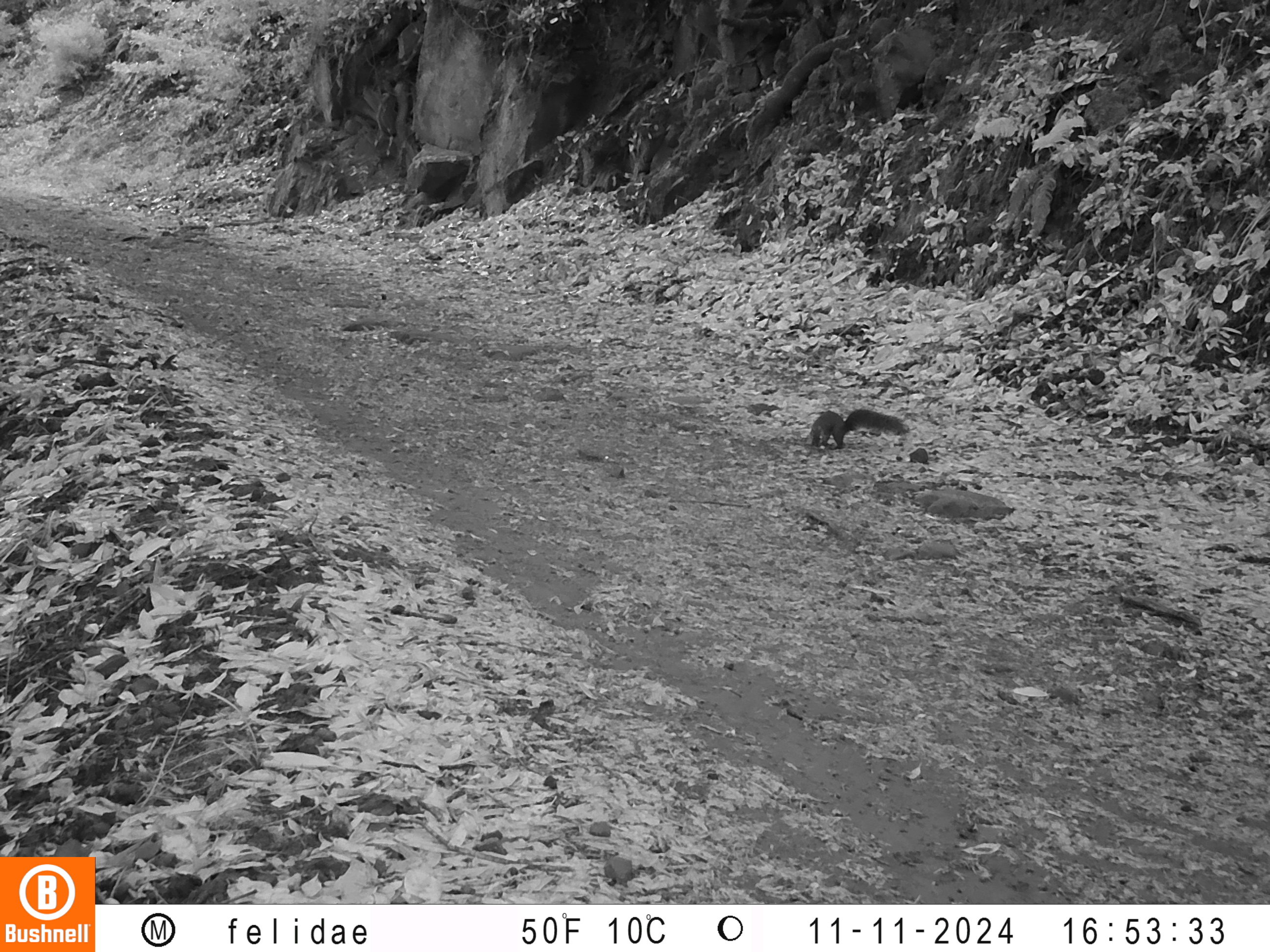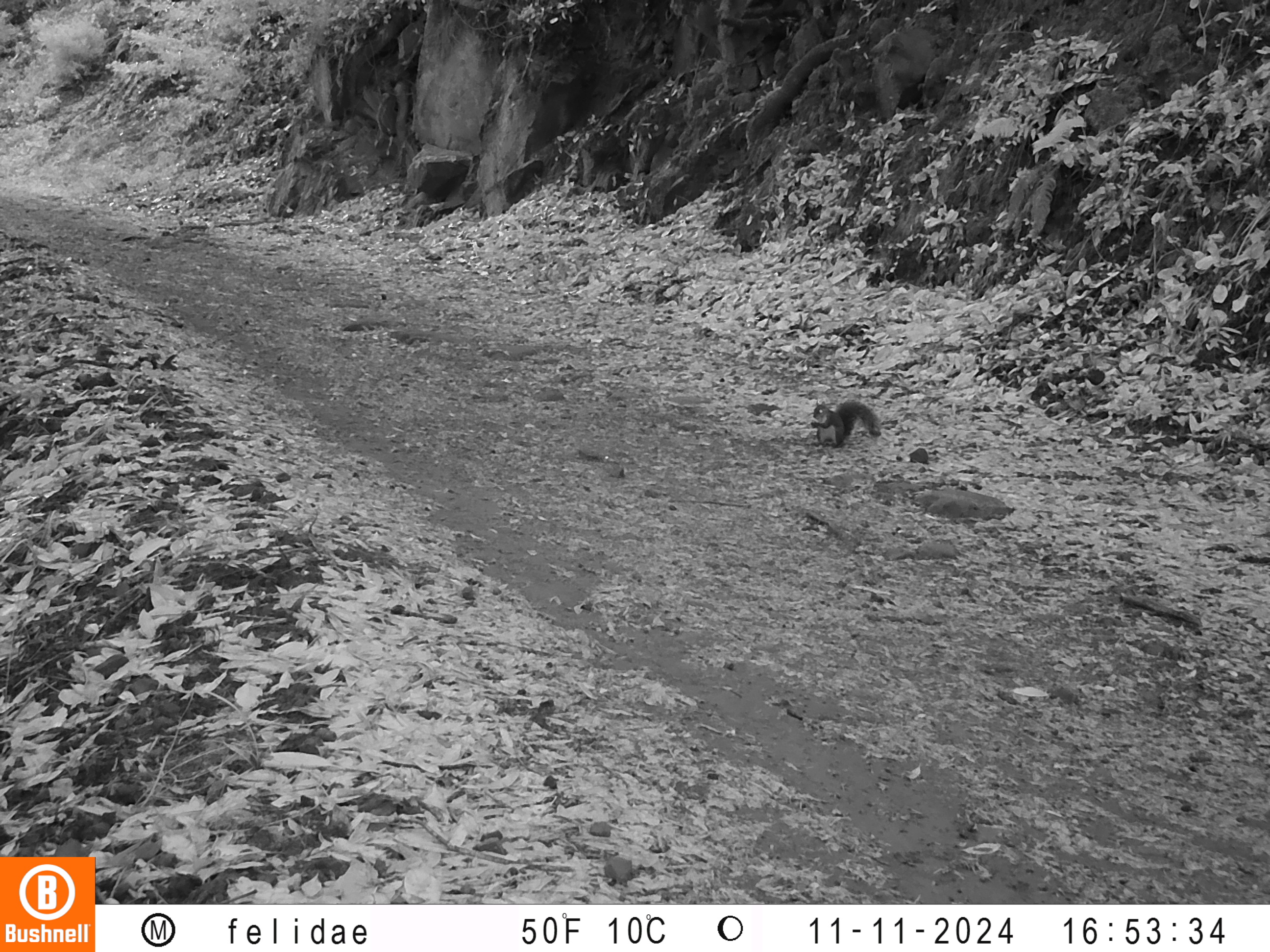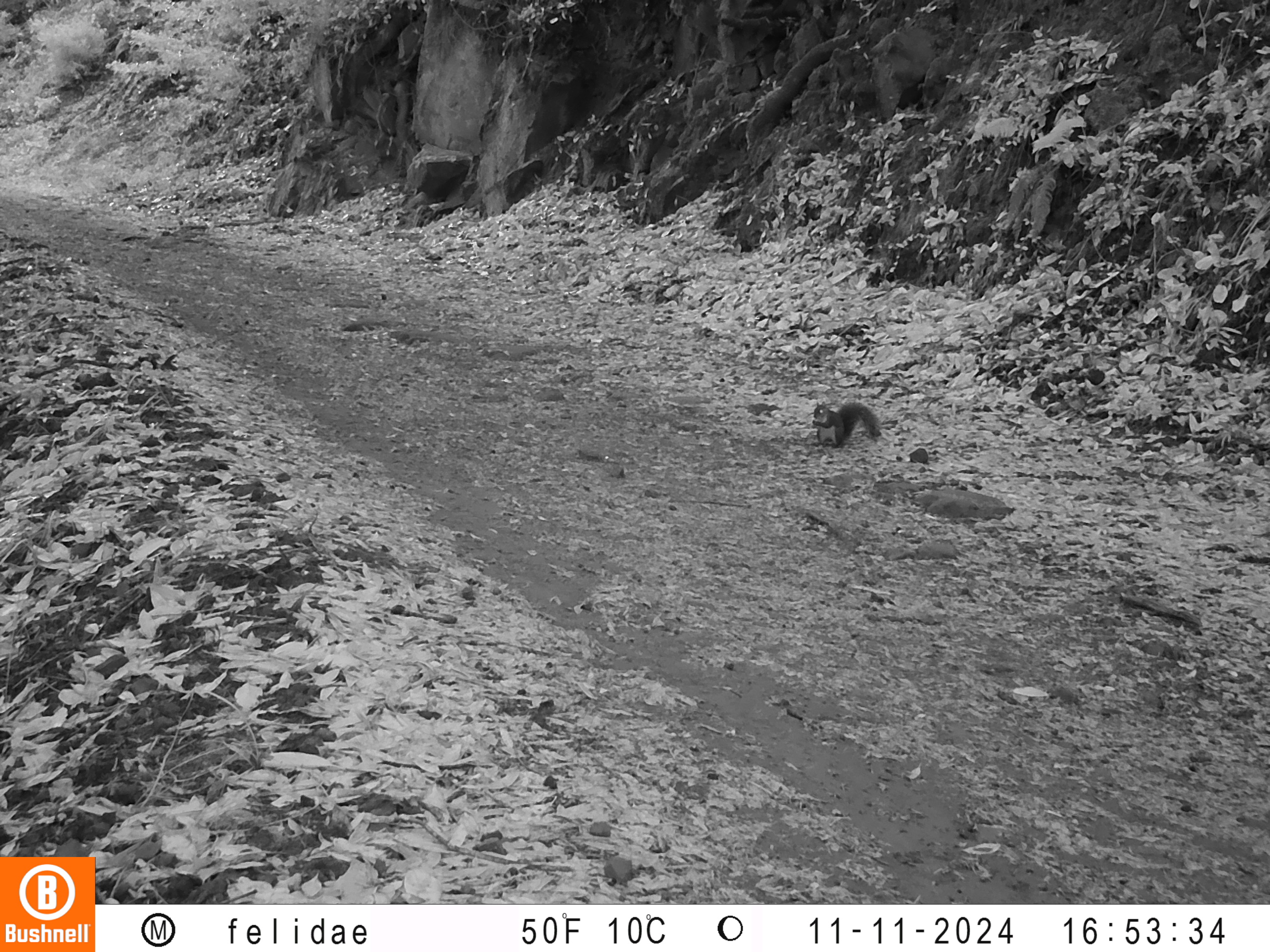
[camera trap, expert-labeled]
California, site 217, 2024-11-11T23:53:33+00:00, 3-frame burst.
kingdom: Animalia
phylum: Chordata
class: Mammalia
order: Rodentia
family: Sciuridae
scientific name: Sciuridae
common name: squirrel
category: unknown squirrel